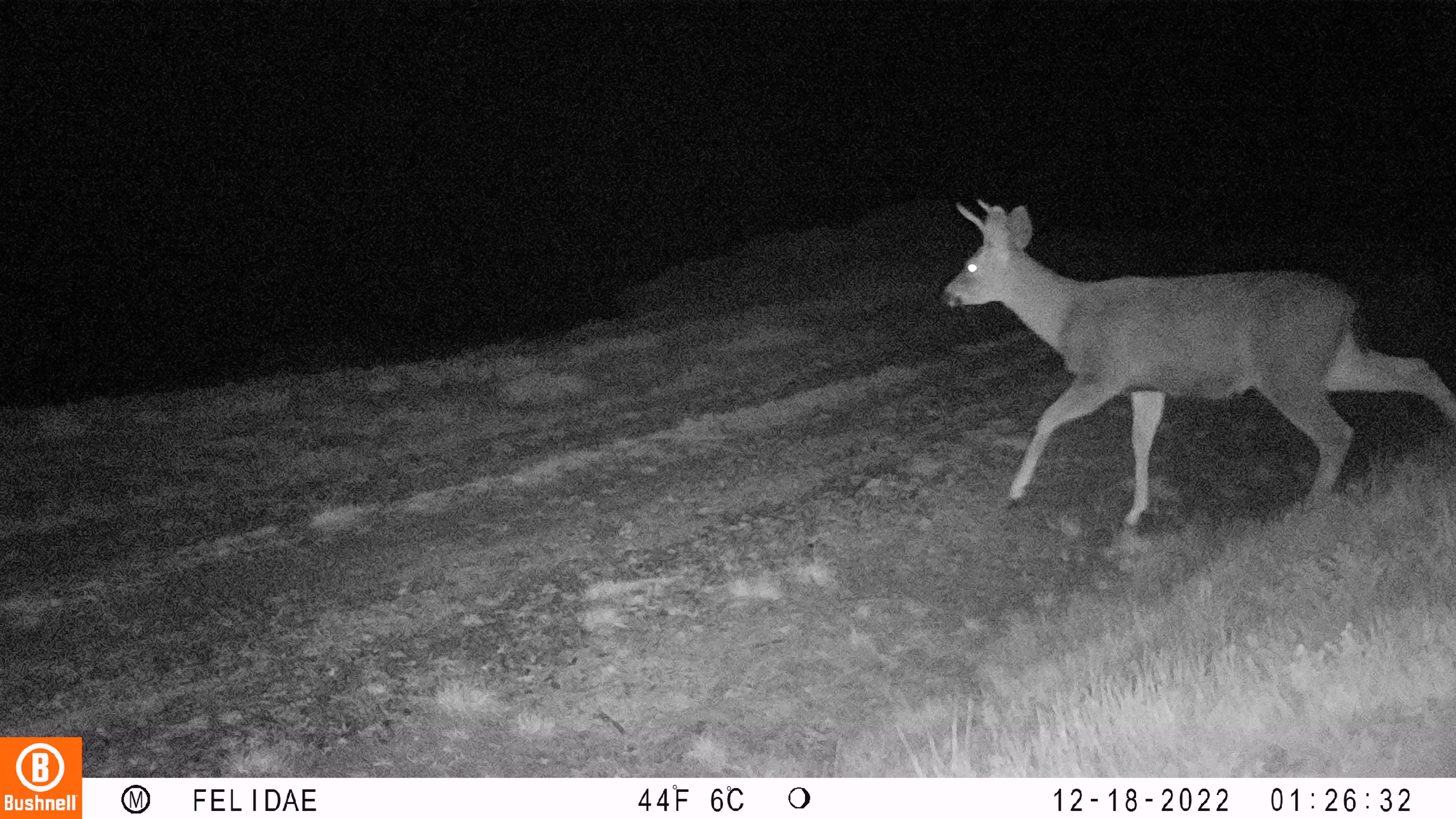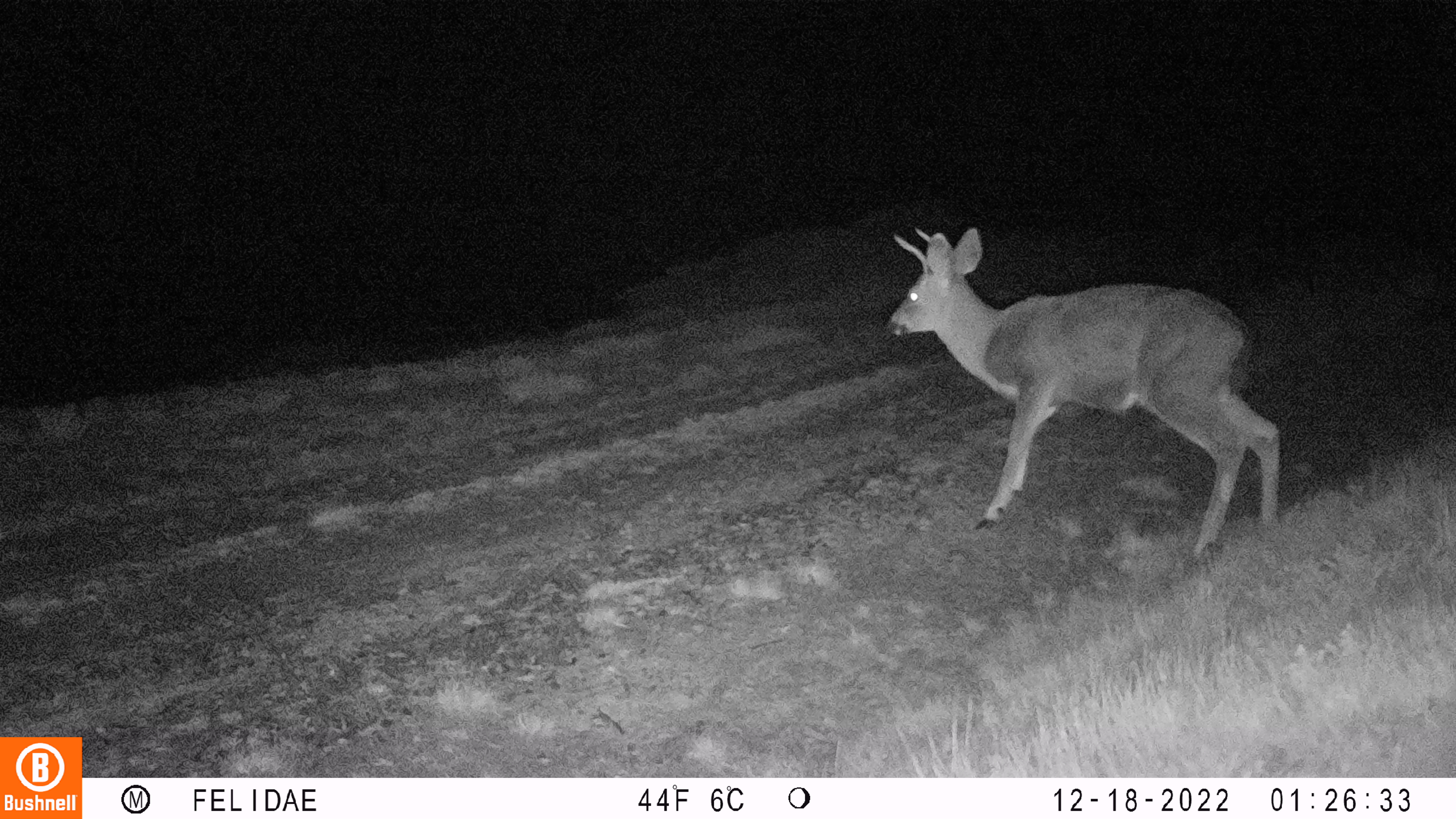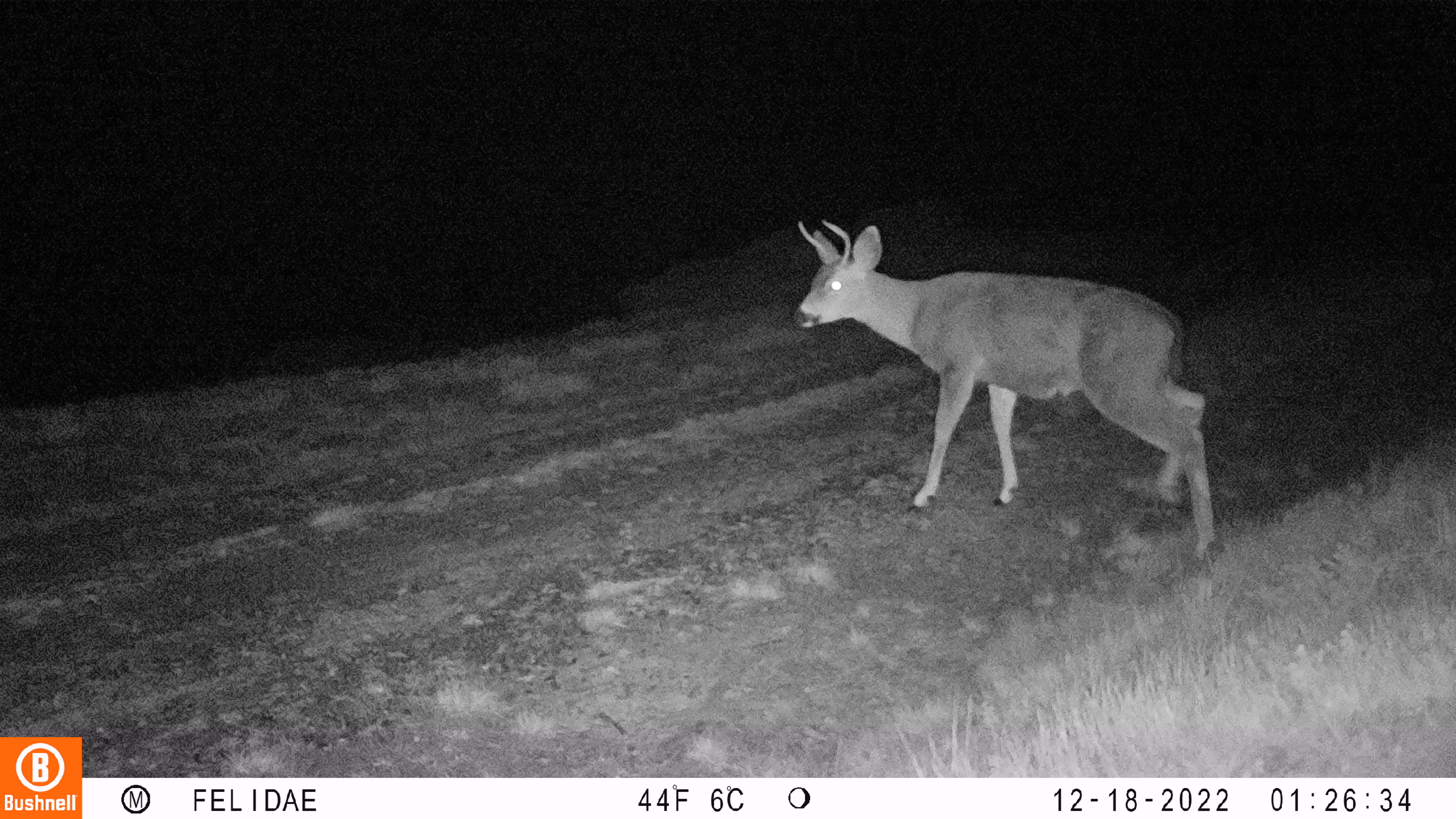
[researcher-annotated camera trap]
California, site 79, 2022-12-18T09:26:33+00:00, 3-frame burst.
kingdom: Animalia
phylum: Chordata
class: Mammalia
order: Artiodactyla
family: Cervidae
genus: Odocoileus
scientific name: Odocoileus hemionus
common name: mule deer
Mule deer (Odocoileus hemionus).